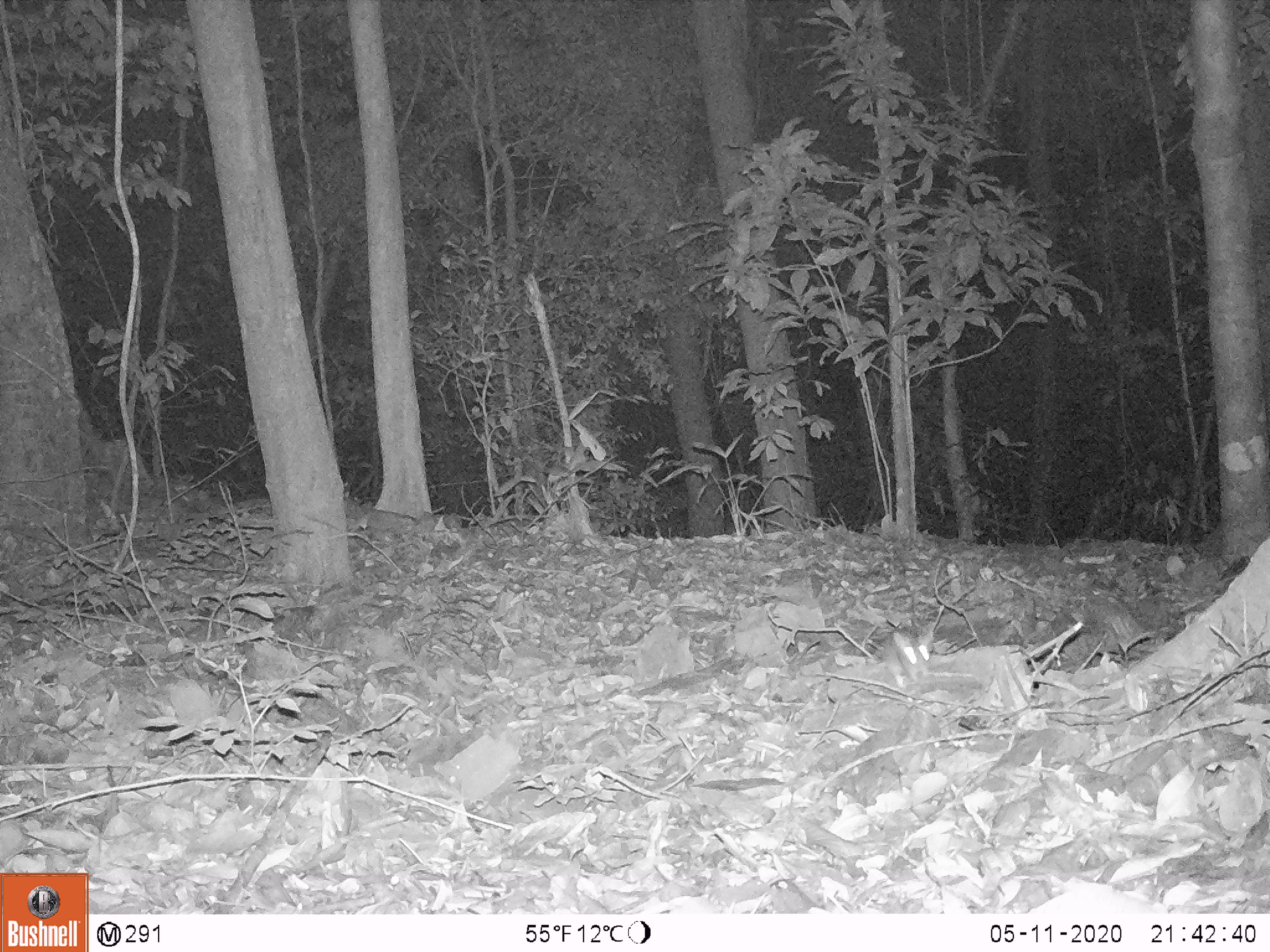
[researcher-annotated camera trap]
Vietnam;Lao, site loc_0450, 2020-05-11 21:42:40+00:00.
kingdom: Animalia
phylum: Chordata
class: Mammalia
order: Rodentia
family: Muridae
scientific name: Muridae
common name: old-world mice and rats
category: unidentified murid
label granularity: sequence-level